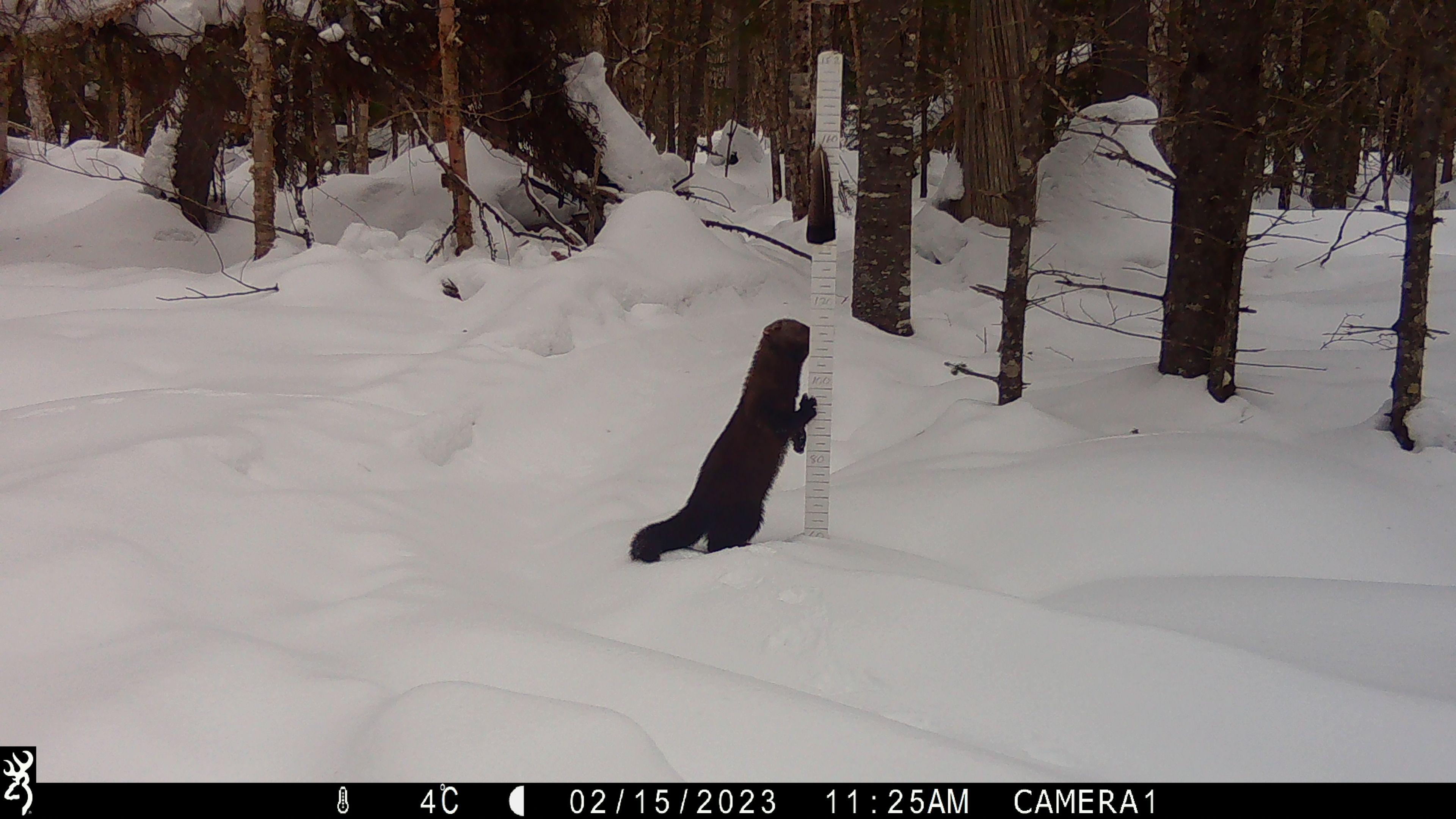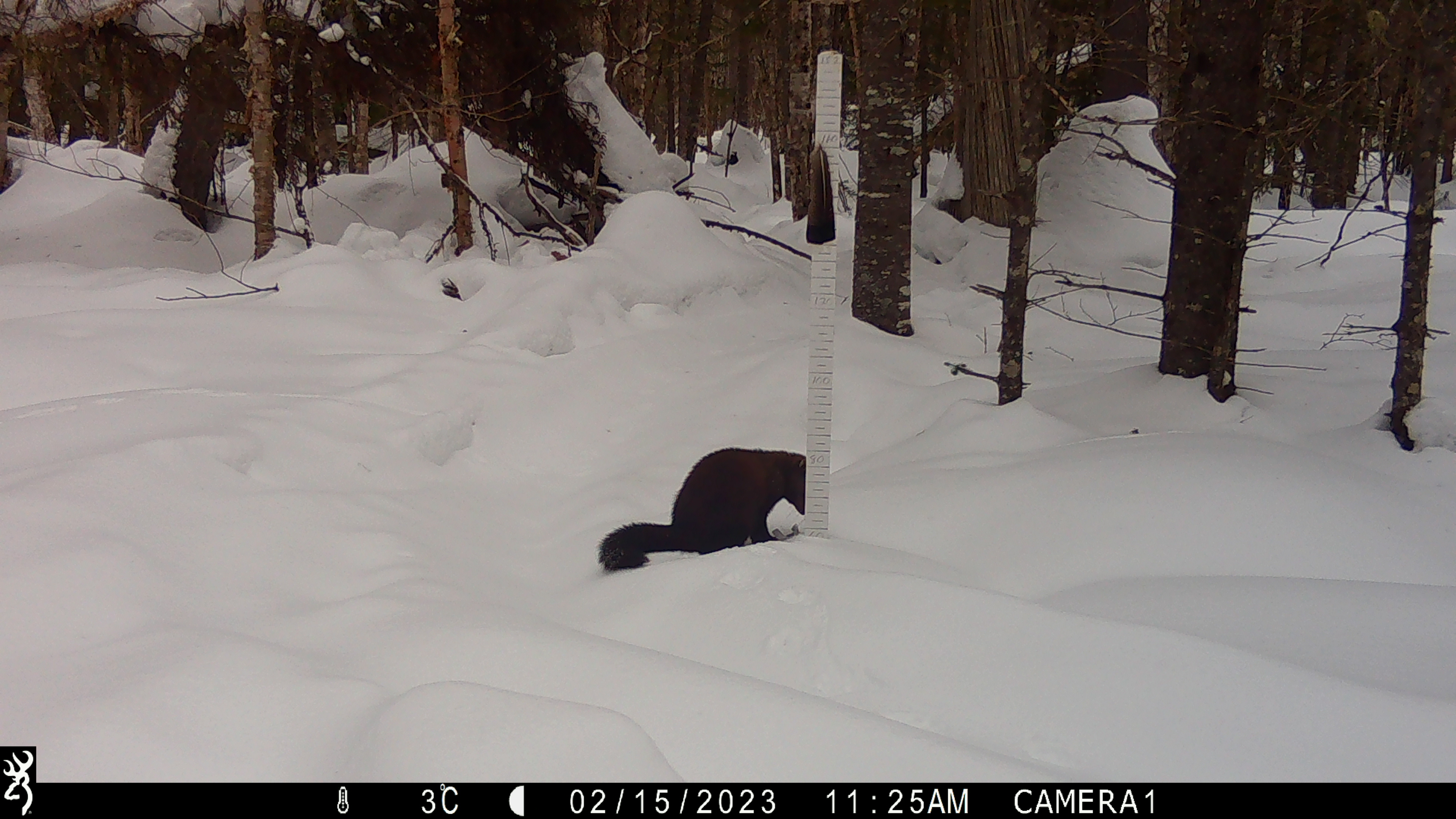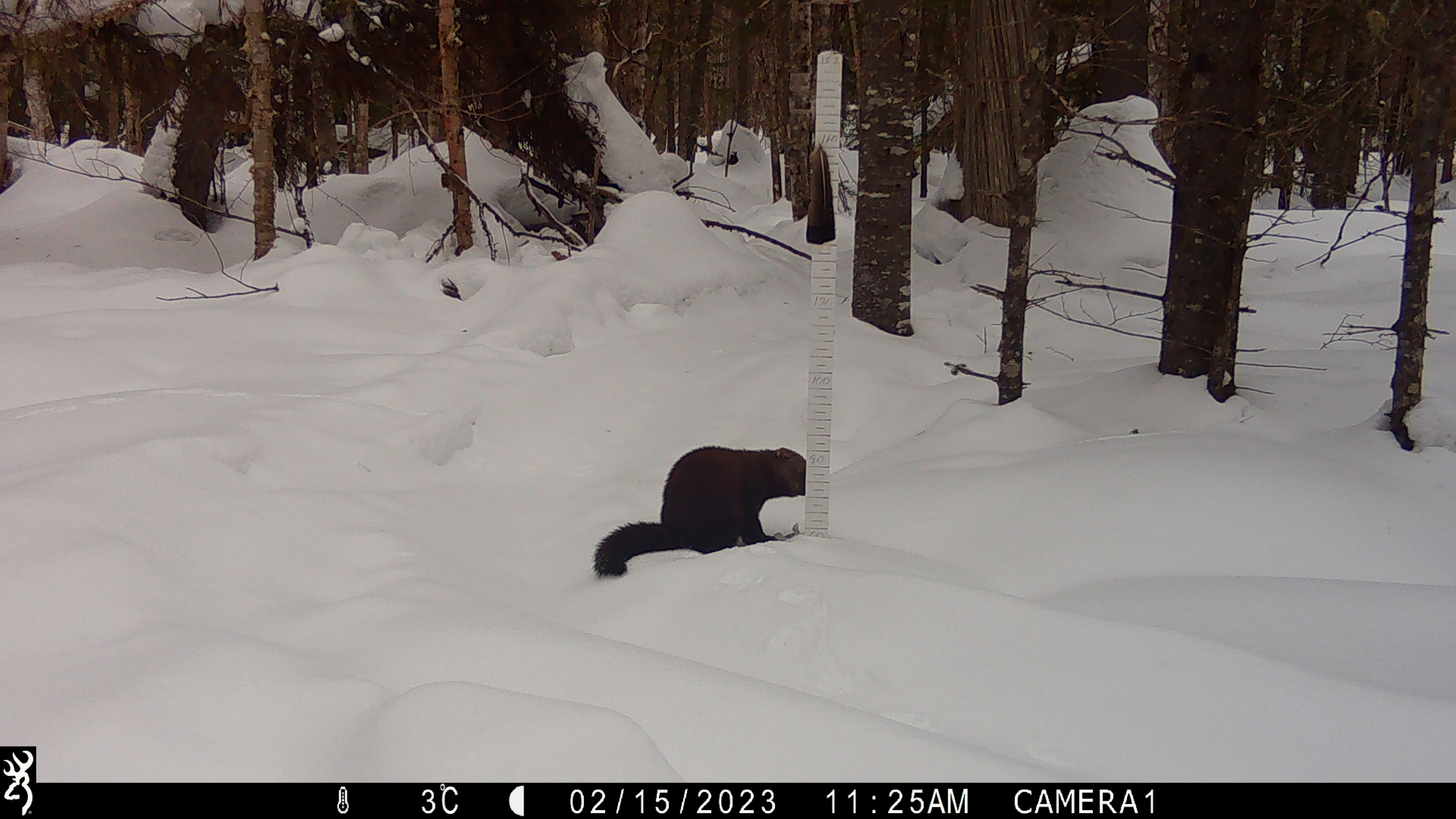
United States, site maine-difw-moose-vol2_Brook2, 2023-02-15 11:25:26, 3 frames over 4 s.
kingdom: Animalia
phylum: Chordata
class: Mammalia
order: Carnivora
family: Mustelidae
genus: Pekania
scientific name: Pekania pennanti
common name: fisher